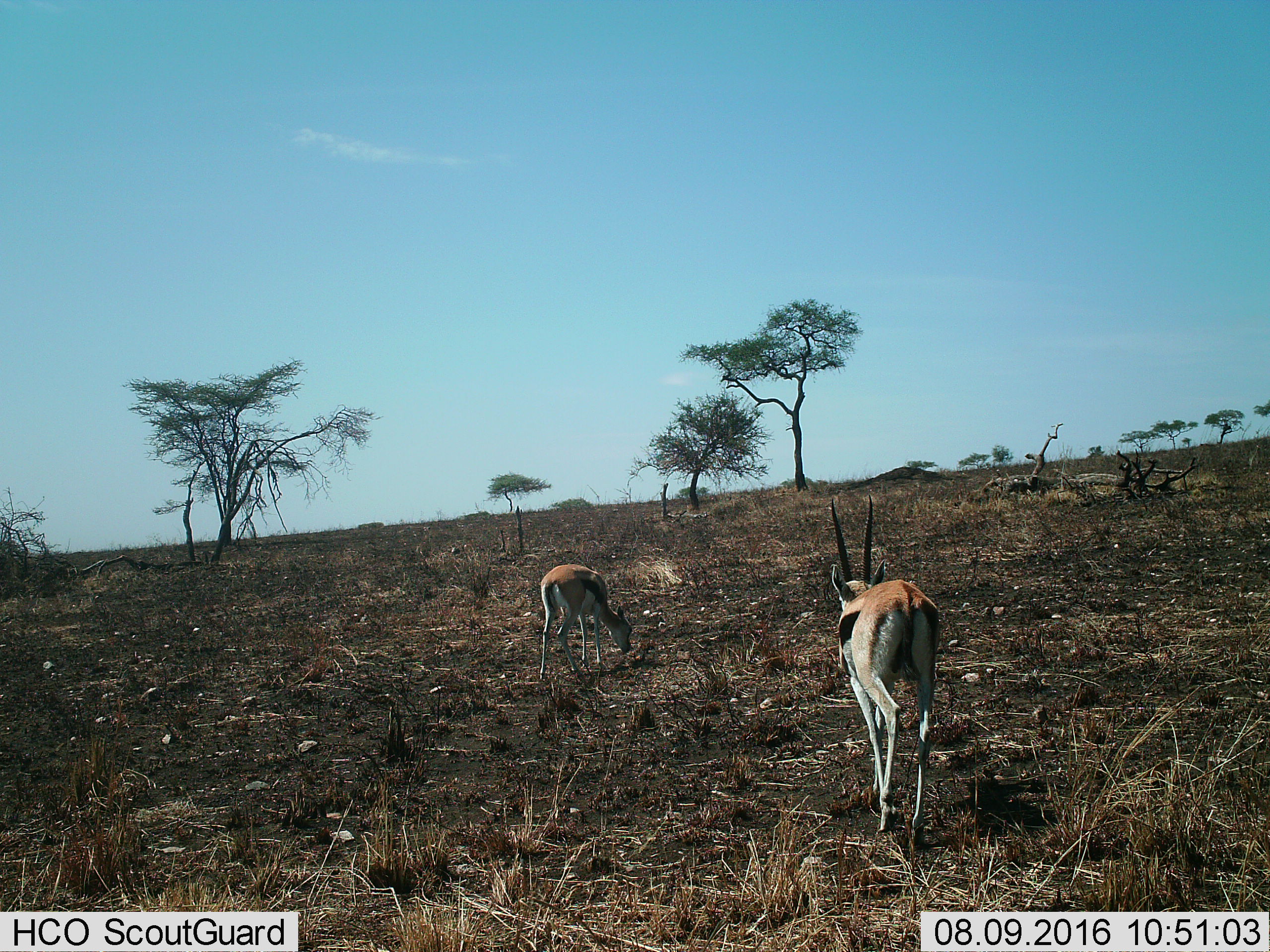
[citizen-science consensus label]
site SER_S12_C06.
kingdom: Animalia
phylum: Chordata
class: Mammalia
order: Artiodactyla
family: Bovidae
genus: Eudorcas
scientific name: Eudorcas thomsonii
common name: thomson's gazelle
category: gazellethomsons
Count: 2.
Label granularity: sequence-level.